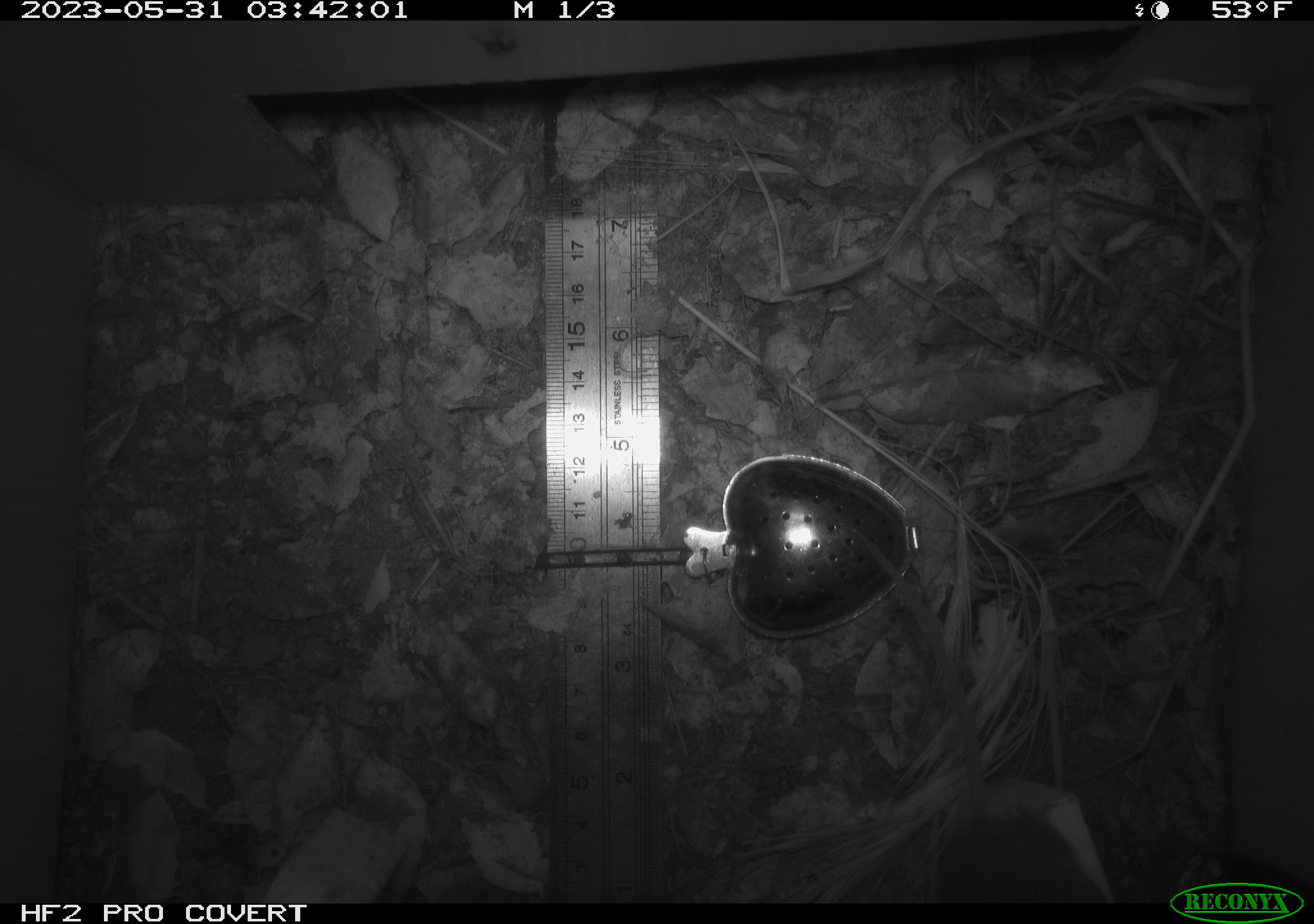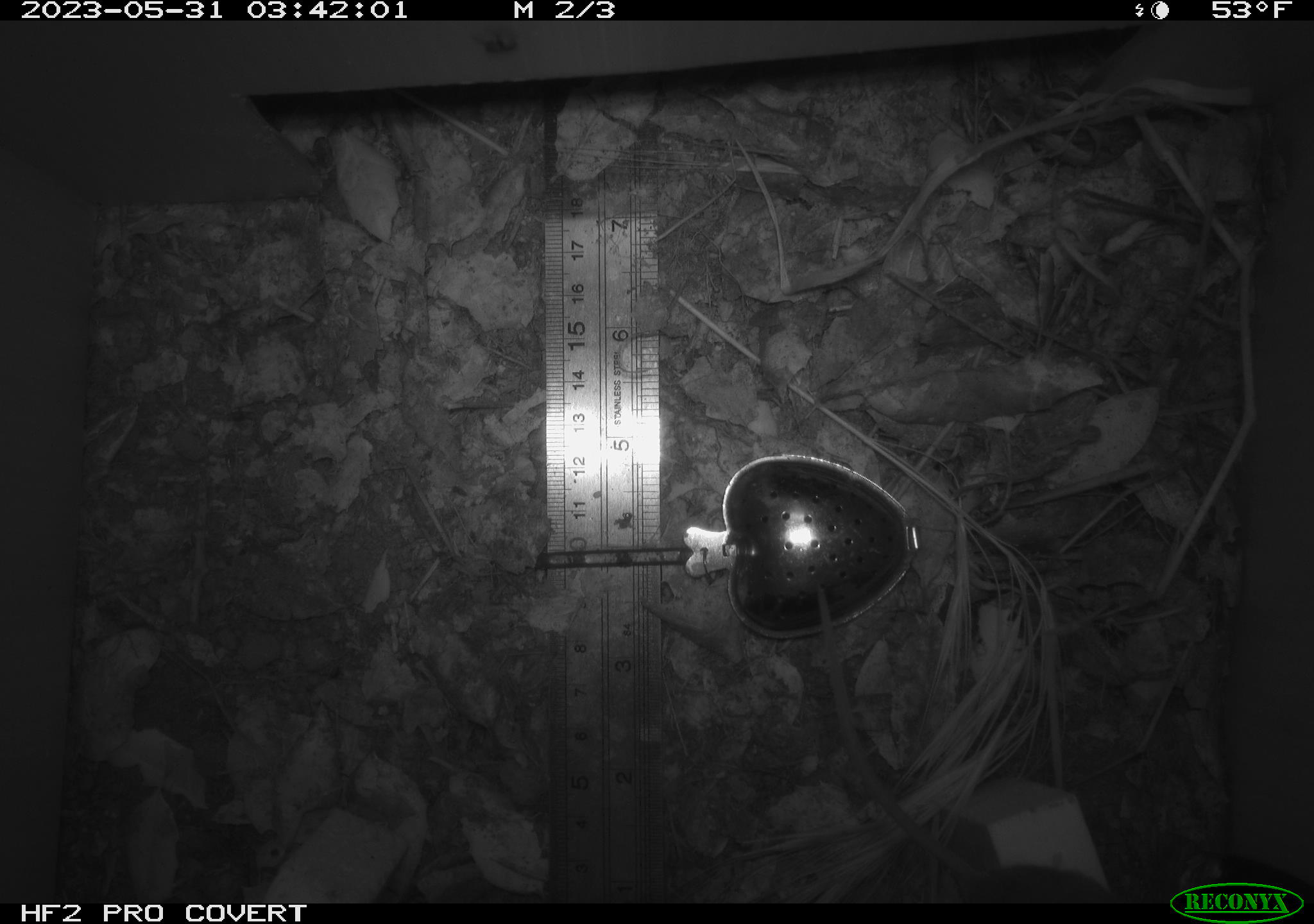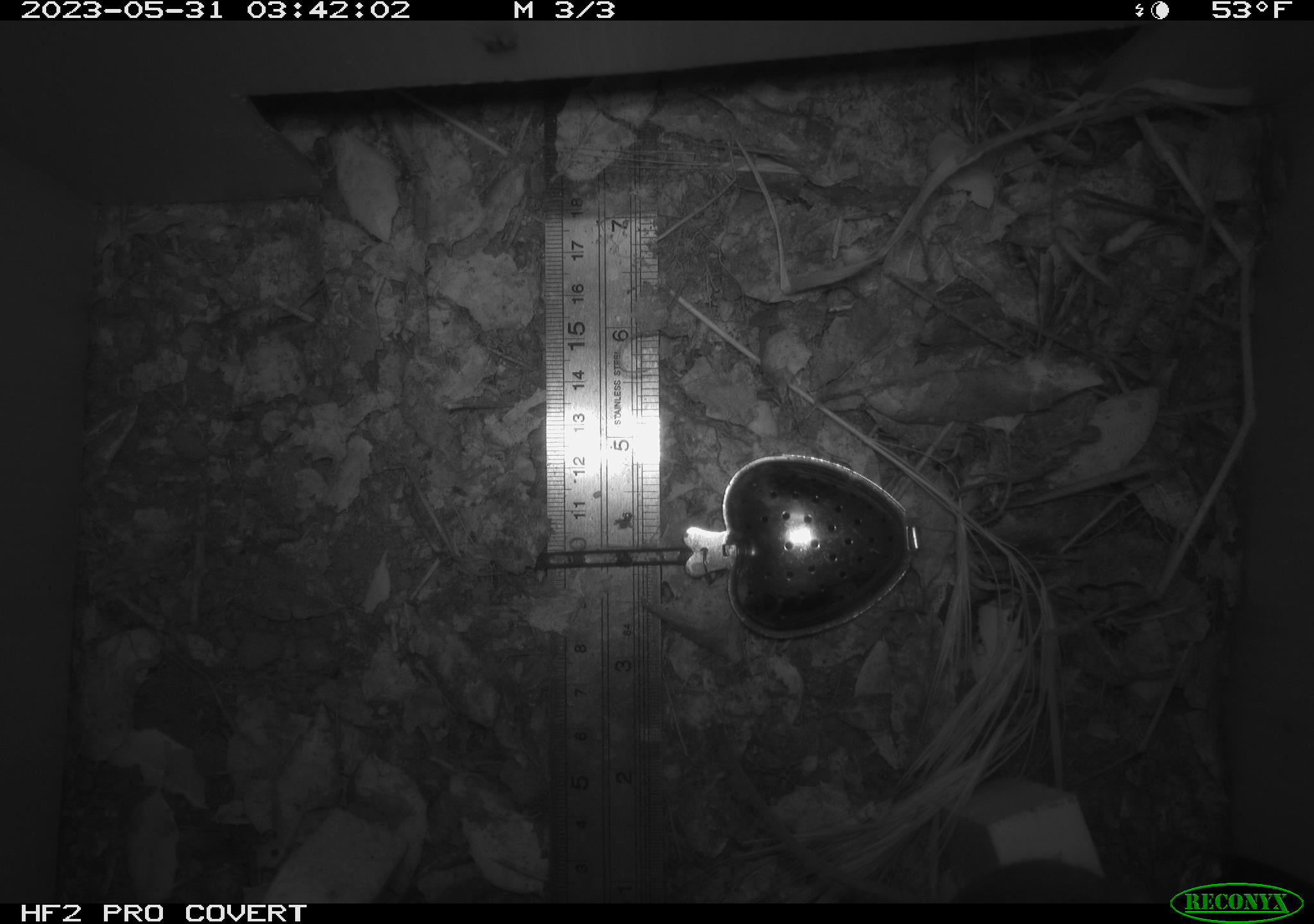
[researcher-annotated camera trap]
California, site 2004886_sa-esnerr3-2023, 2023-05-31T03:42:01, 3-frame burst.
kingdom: Animalia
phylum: Chordata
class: Mammalia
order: Rodentia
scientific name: Rodentia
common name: mouse species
Mouse species (Rodentia).